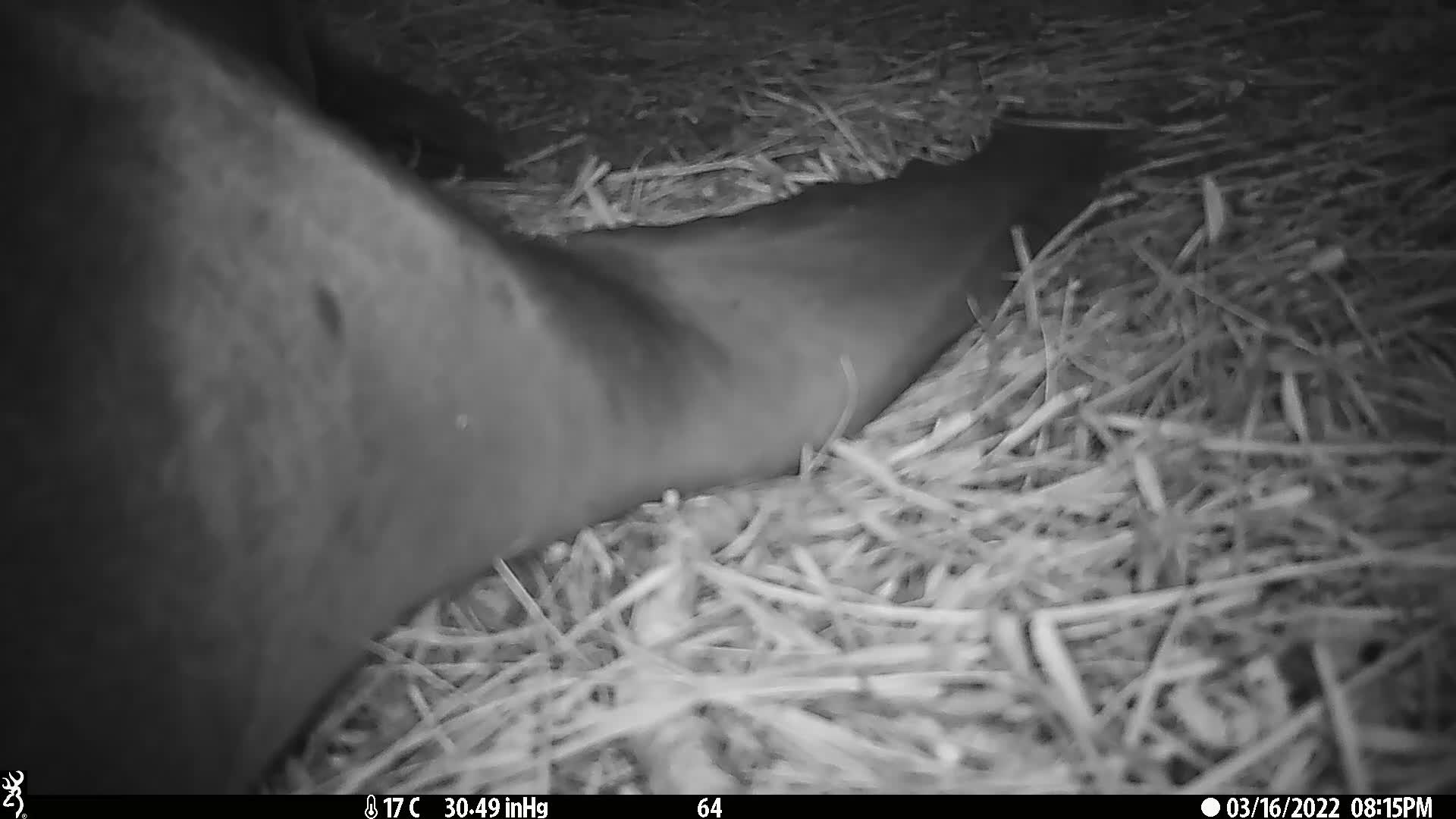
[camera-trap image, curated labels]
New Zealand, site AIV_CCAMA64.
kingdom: Animalia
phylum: Chordata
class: Mammalia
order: Carnivora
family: Otariidae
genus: Phocarctos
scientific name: Phocarctos hookeri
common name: new zealand sea lion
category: sealion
Sealion (new zealand sea lion) (Phocarctos hookeri).